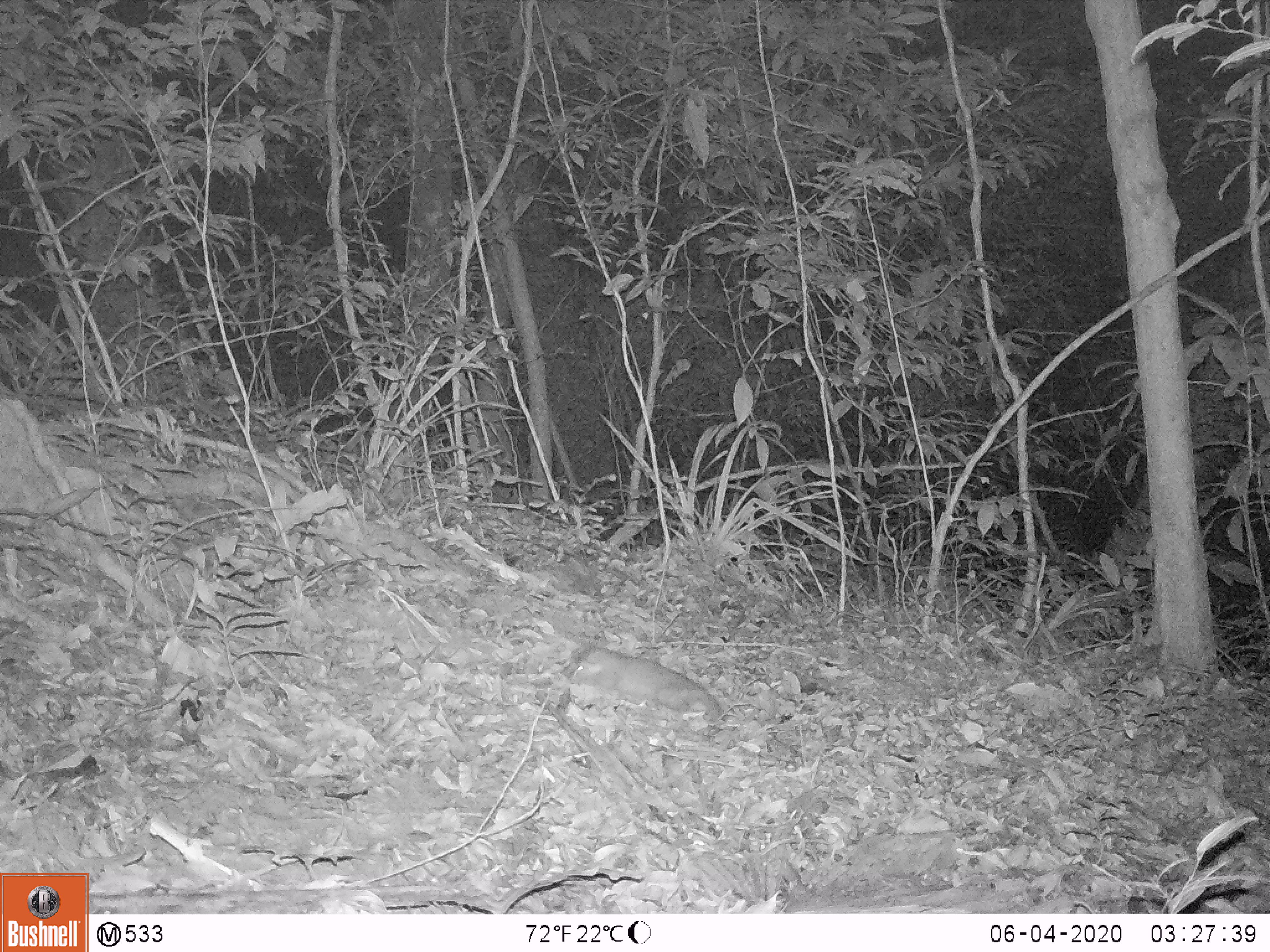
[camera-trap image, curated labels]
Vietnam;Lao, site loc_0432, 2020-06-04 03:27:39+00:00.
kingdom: Animalia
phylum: Chordata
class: Mammalia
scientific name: Mammalia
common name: mammal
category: unidentified small mammal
Unidentified small mammal (mammal) (Mammalia). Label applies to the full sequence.